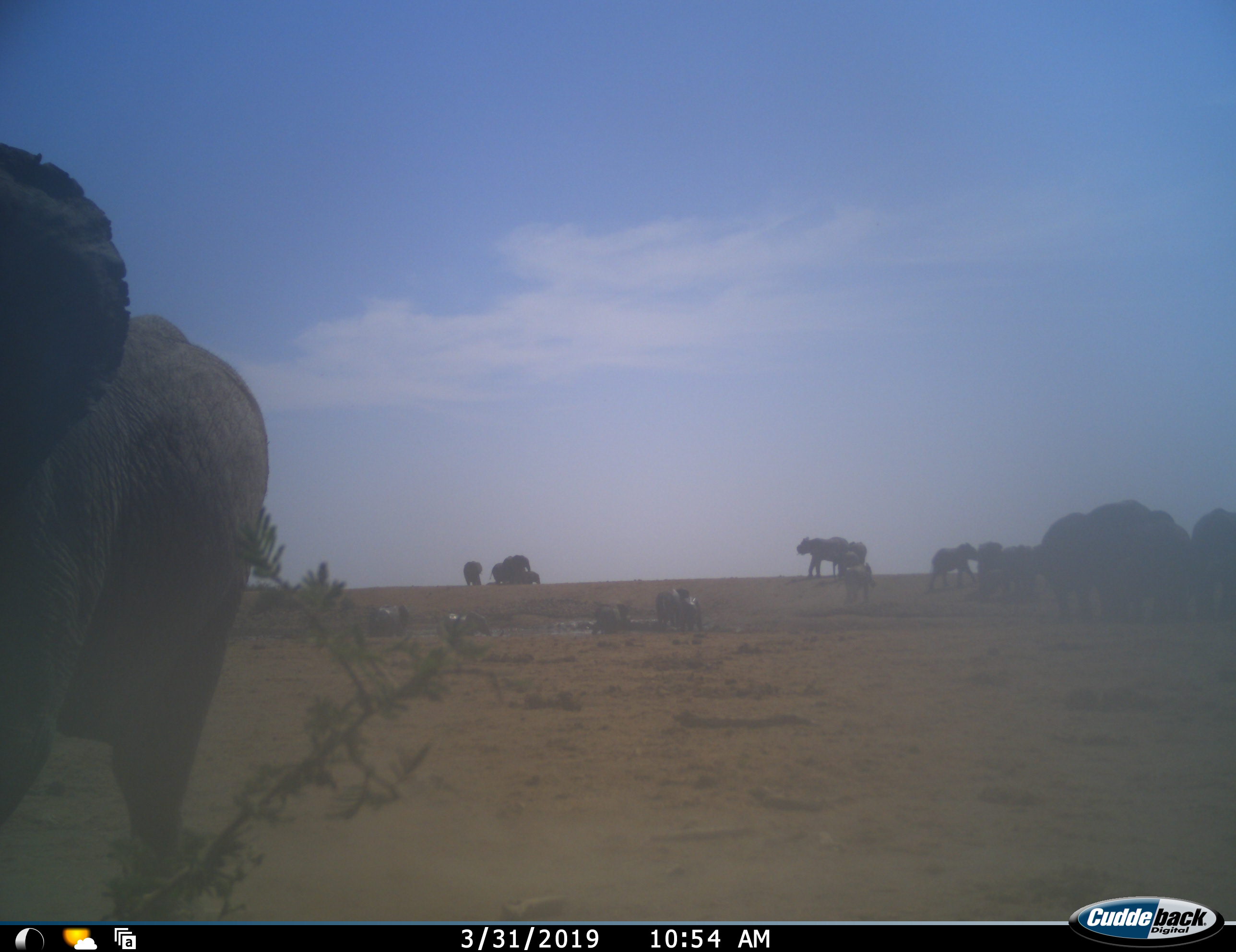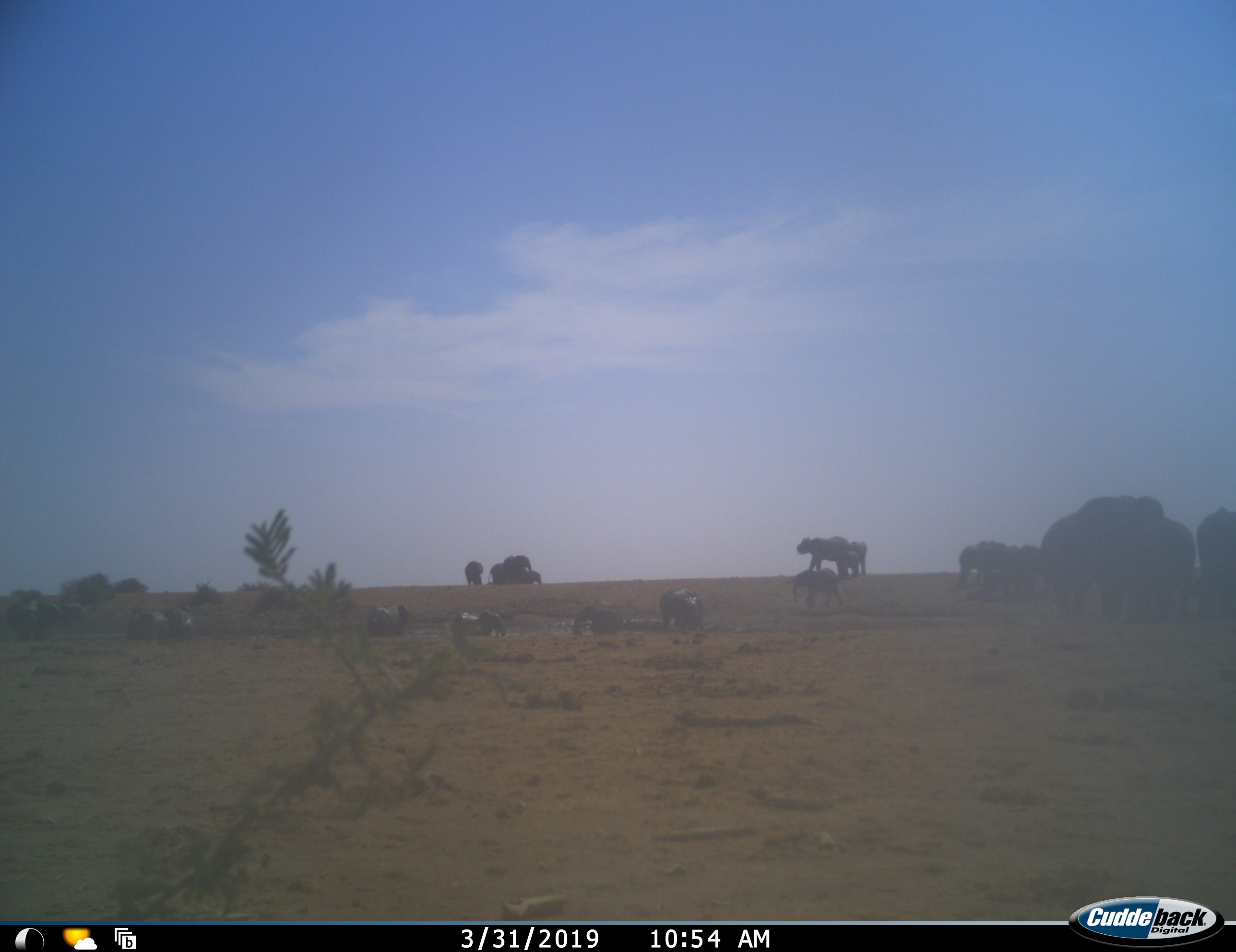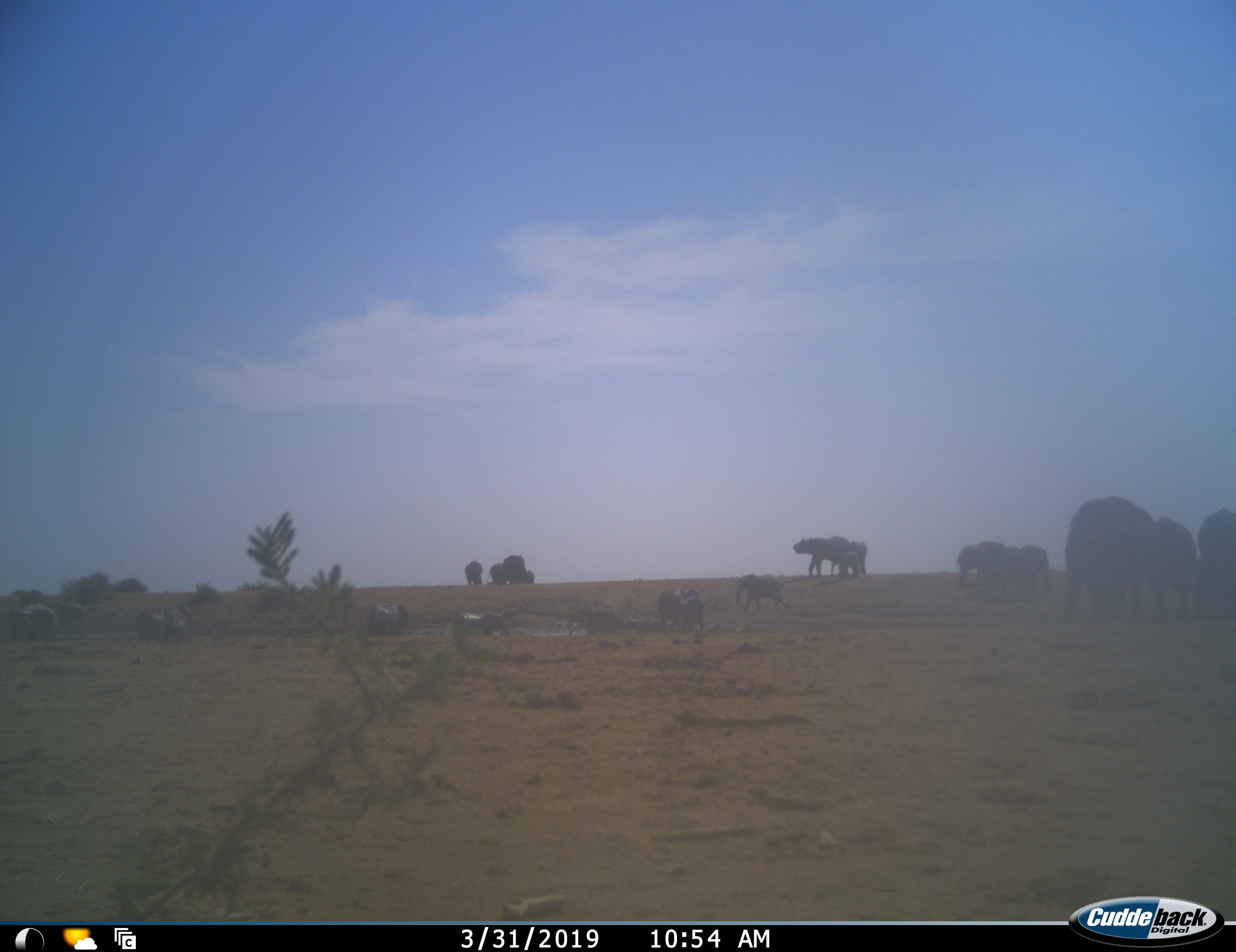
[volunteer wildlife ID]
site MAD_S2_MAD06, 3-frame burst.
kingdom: Animalia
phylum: Chordata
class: Mammalia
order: Proboscidea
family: Elephantidae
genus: Loxodonta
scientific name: Loxodonta africana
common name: african bush elephant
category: elephant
Elephant (african bush elephant) (Loxodonta africana), count 11-50. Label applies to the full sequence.